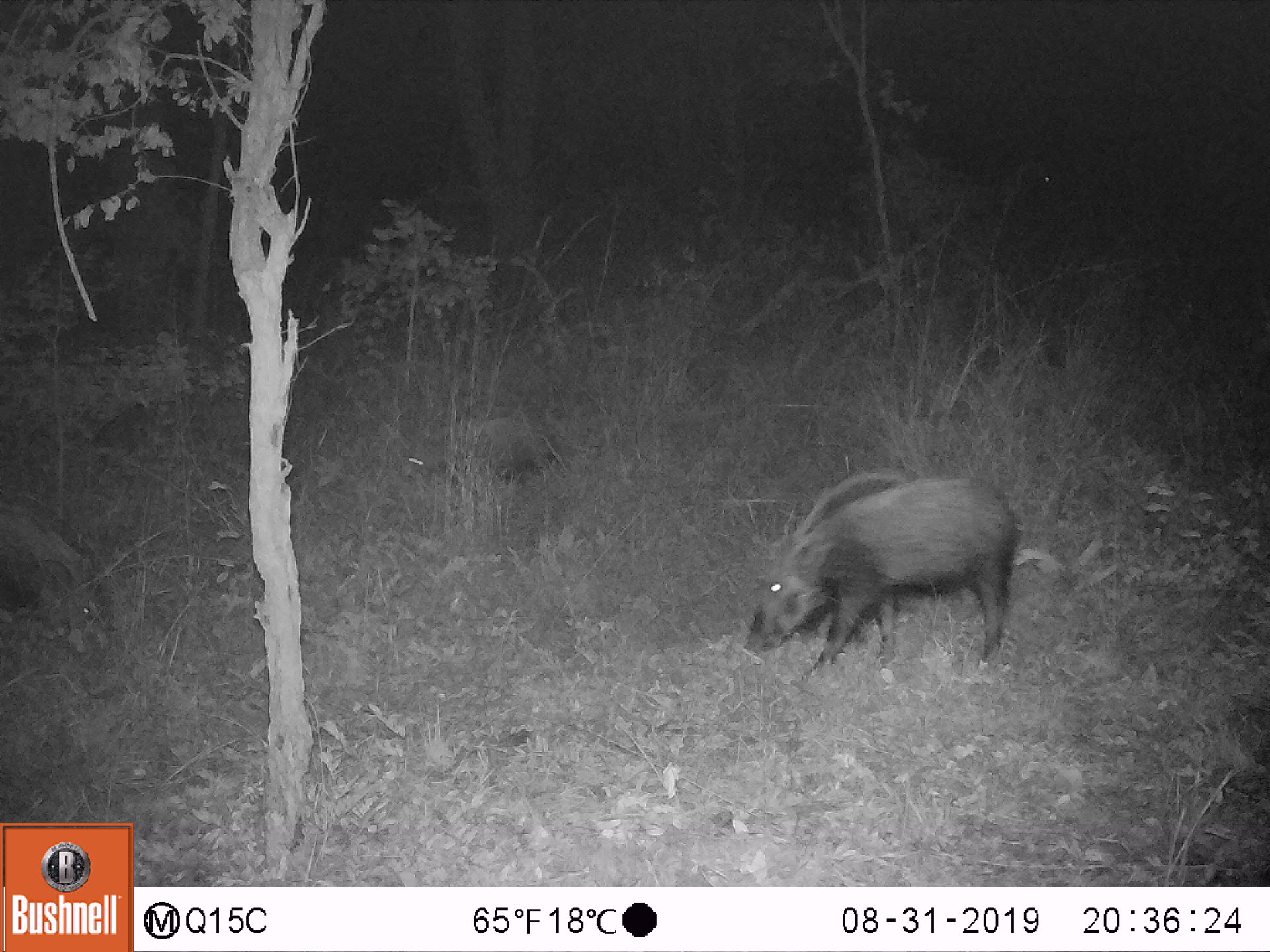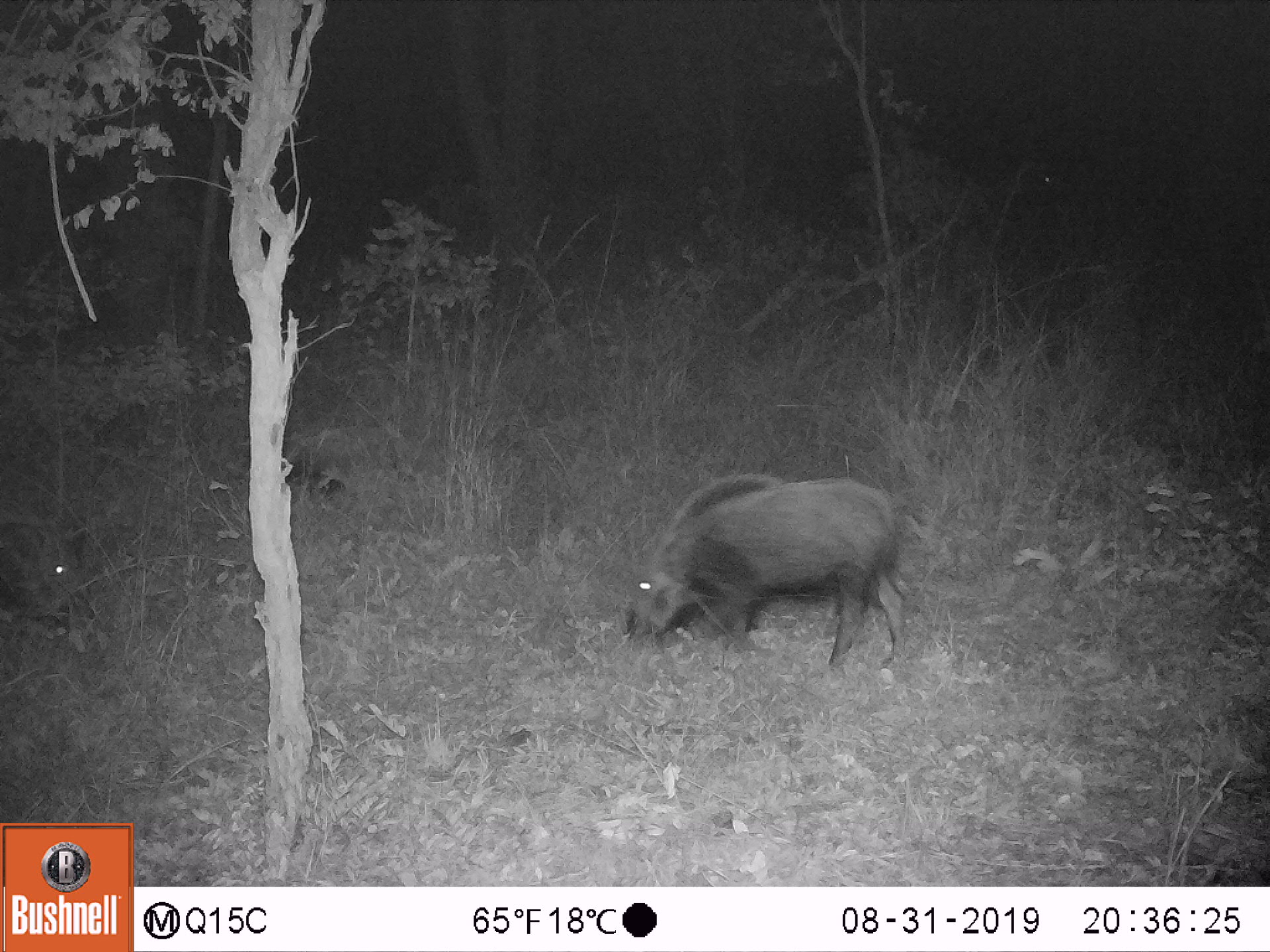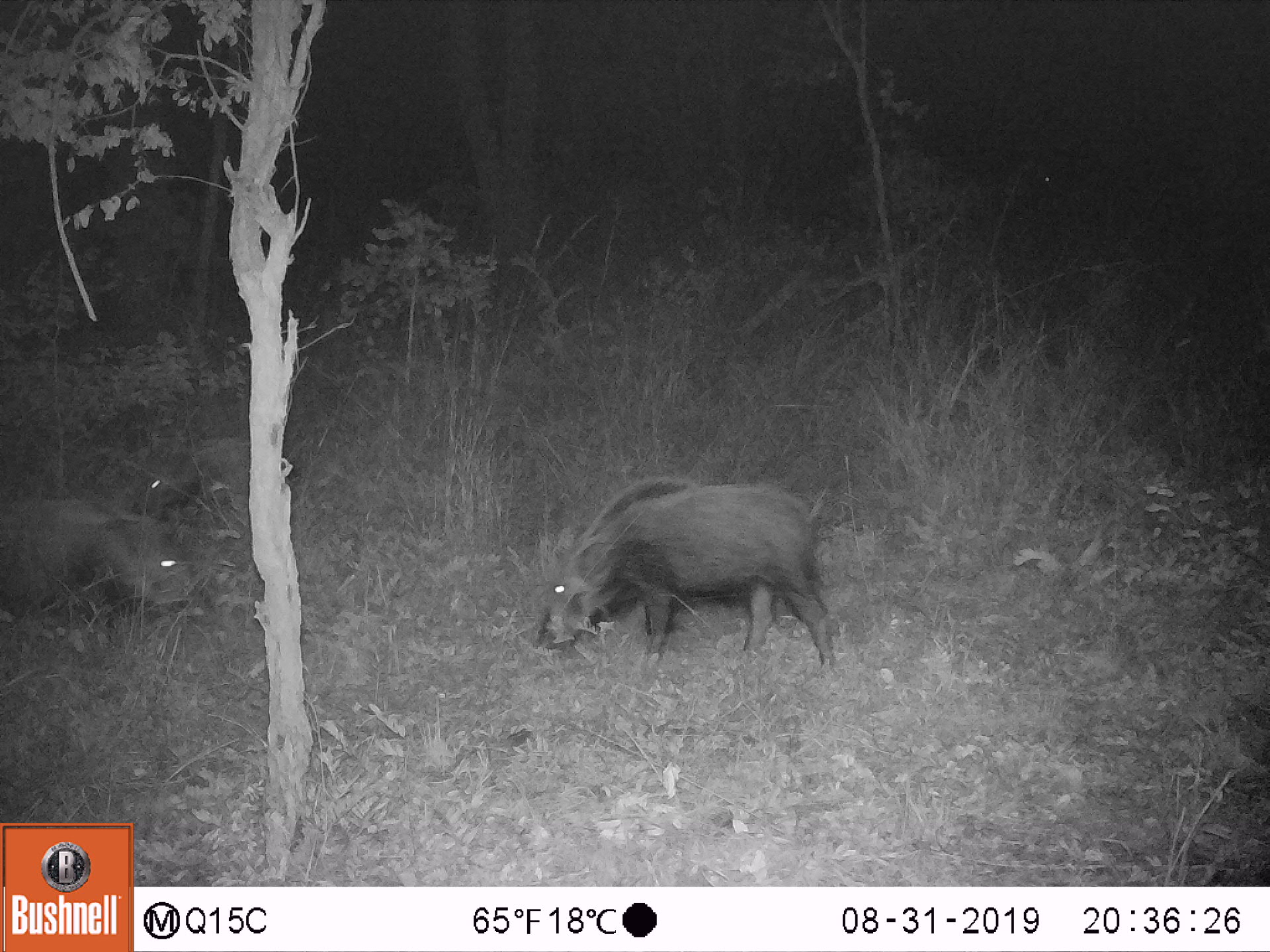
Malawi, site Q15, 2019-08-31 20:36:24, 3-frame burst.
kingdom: Animalia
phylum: Chordata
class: Mammalia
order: Artiodactyla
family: Suidae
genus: Potamochoerus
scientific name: Potamochoerus larvatus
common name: bushpig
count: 3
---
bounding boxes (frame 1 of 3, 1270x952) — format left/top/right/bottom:
bushpig: 747/467/1021/671; 1/507/109/647; 399/414/560/490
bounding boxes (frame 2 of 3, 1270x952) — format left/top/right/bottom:
bushpig: 624/468/903/662; 1/517/97/644; 286/419/404/492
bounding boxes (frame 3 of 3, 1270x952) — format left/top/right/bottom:
bushpig: 533/473/830/667; 1/494/190/625; 137/441/261/510